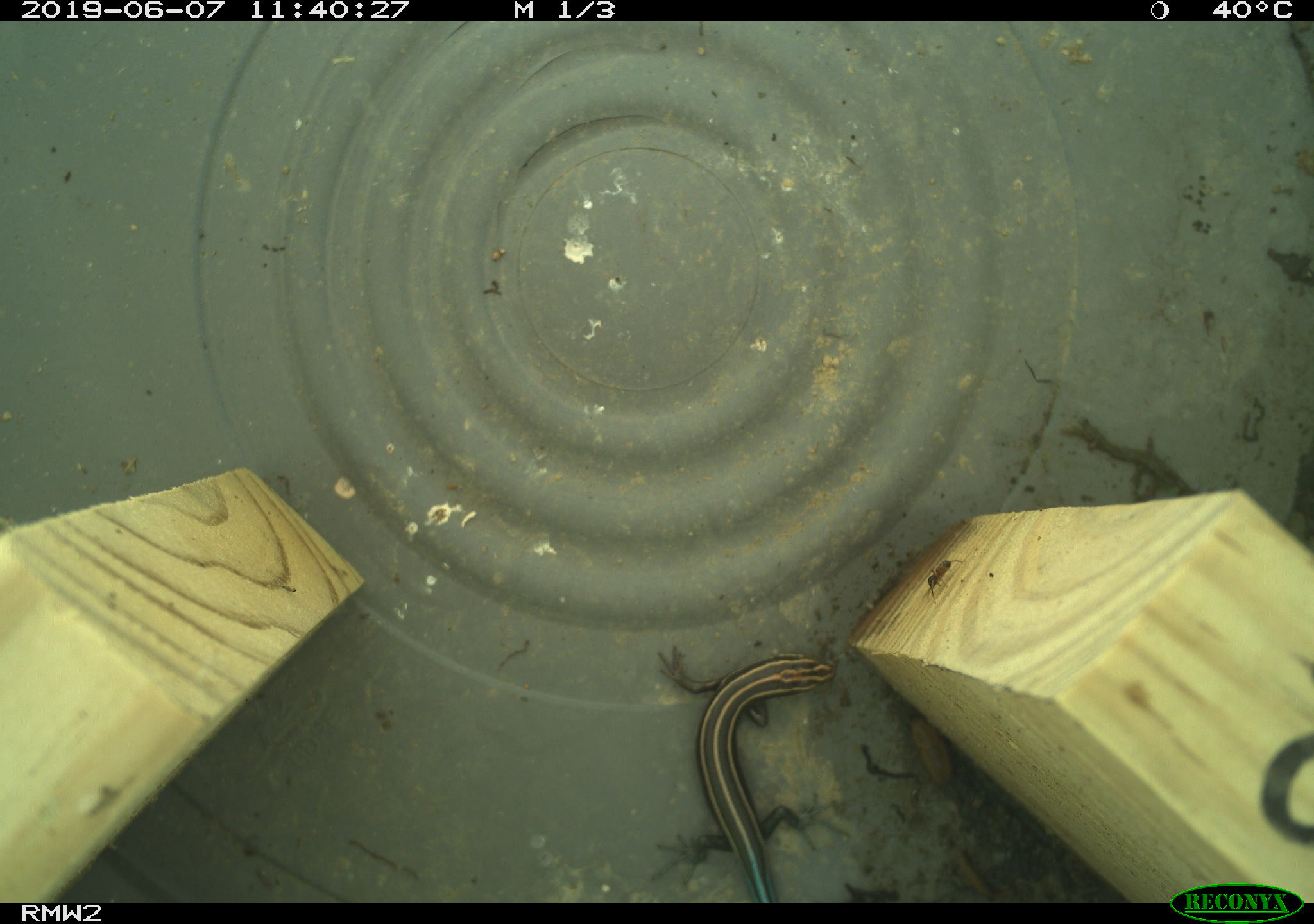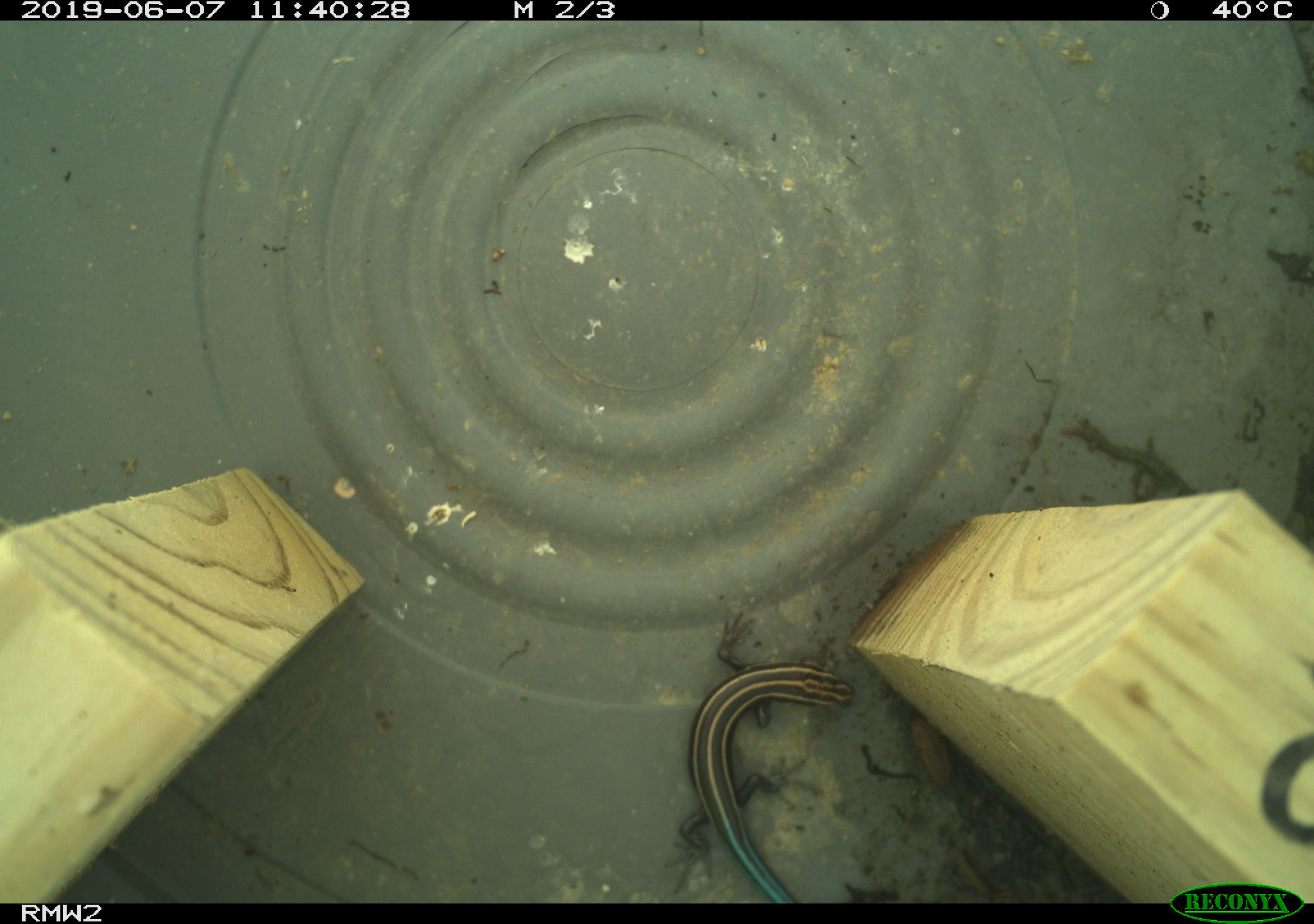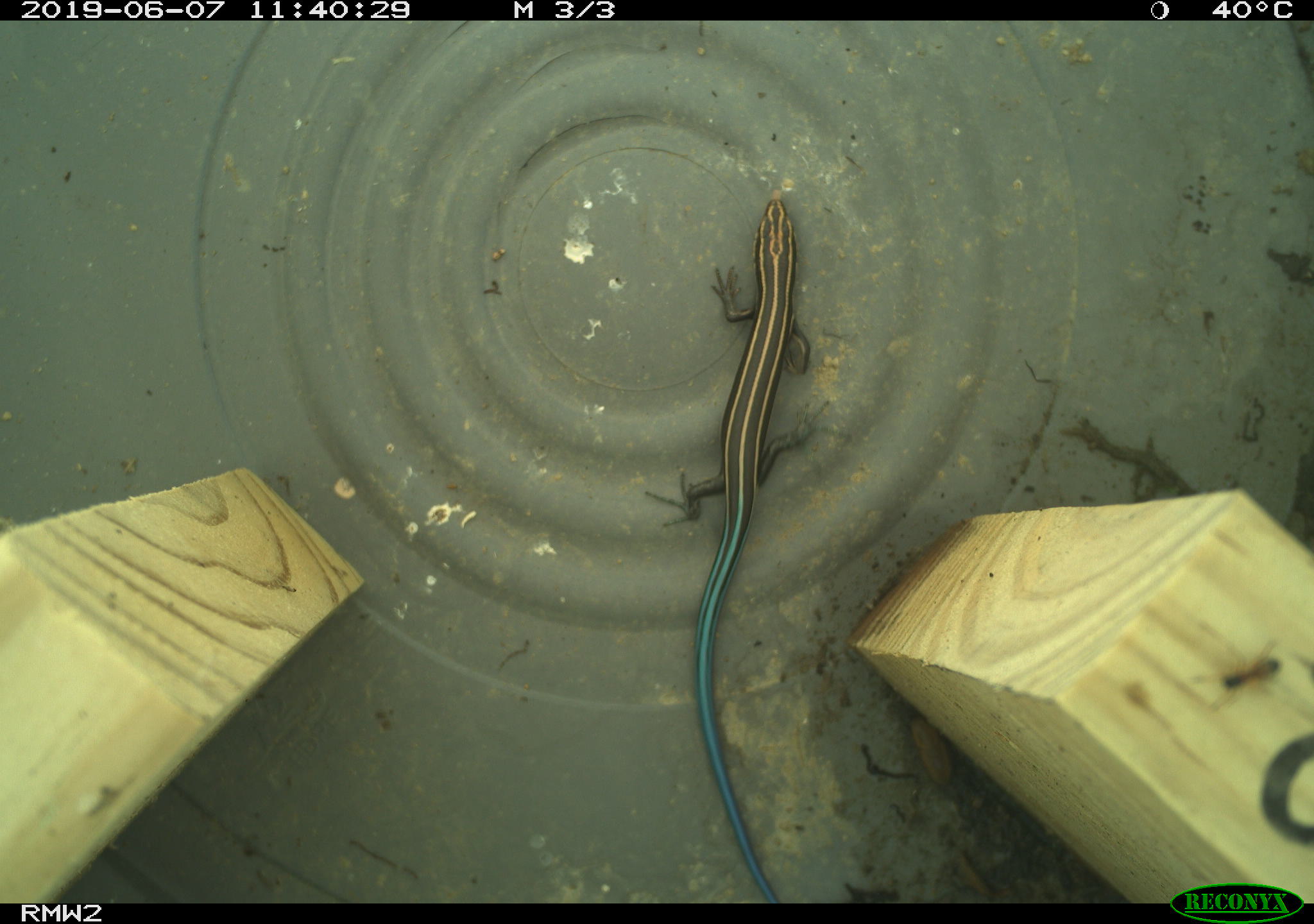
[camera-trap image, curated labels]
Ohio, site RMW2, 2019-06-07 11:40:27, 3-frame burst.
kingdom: Animalia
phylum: Chordata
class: Reptilia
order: Squamata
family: Scincidae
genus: Plestiodon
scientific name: Plestiodon fasciatus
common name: common five-lined skink